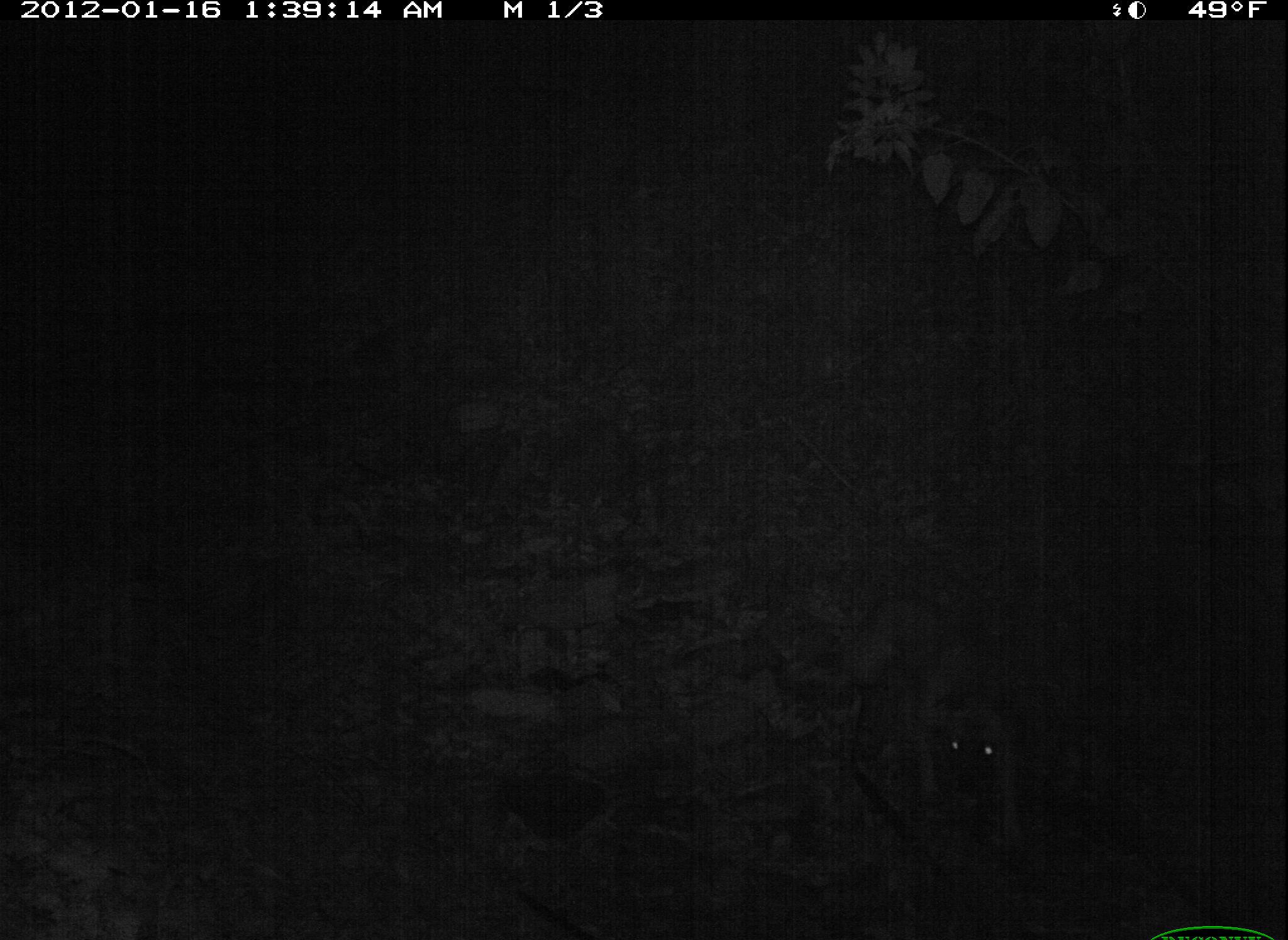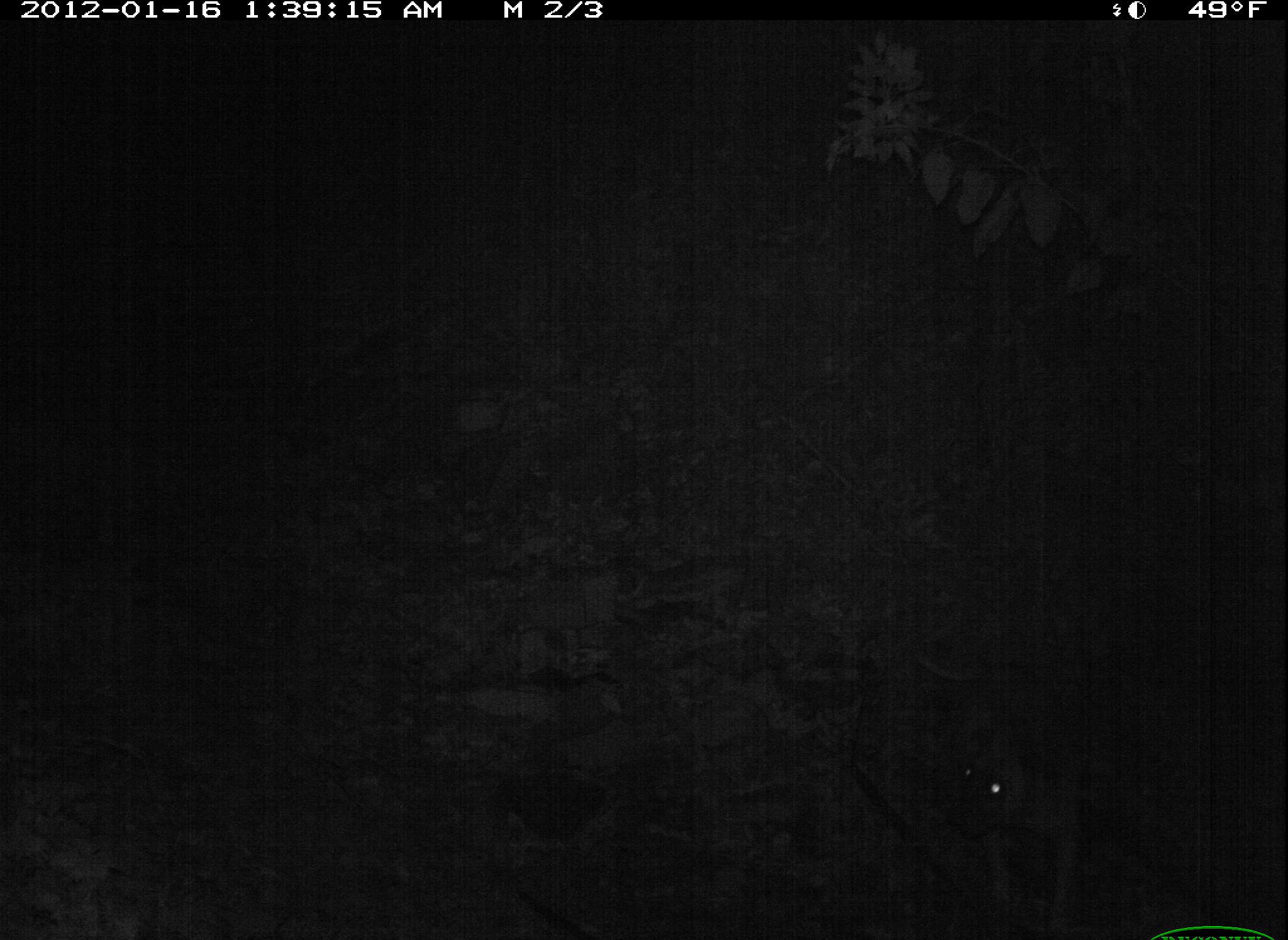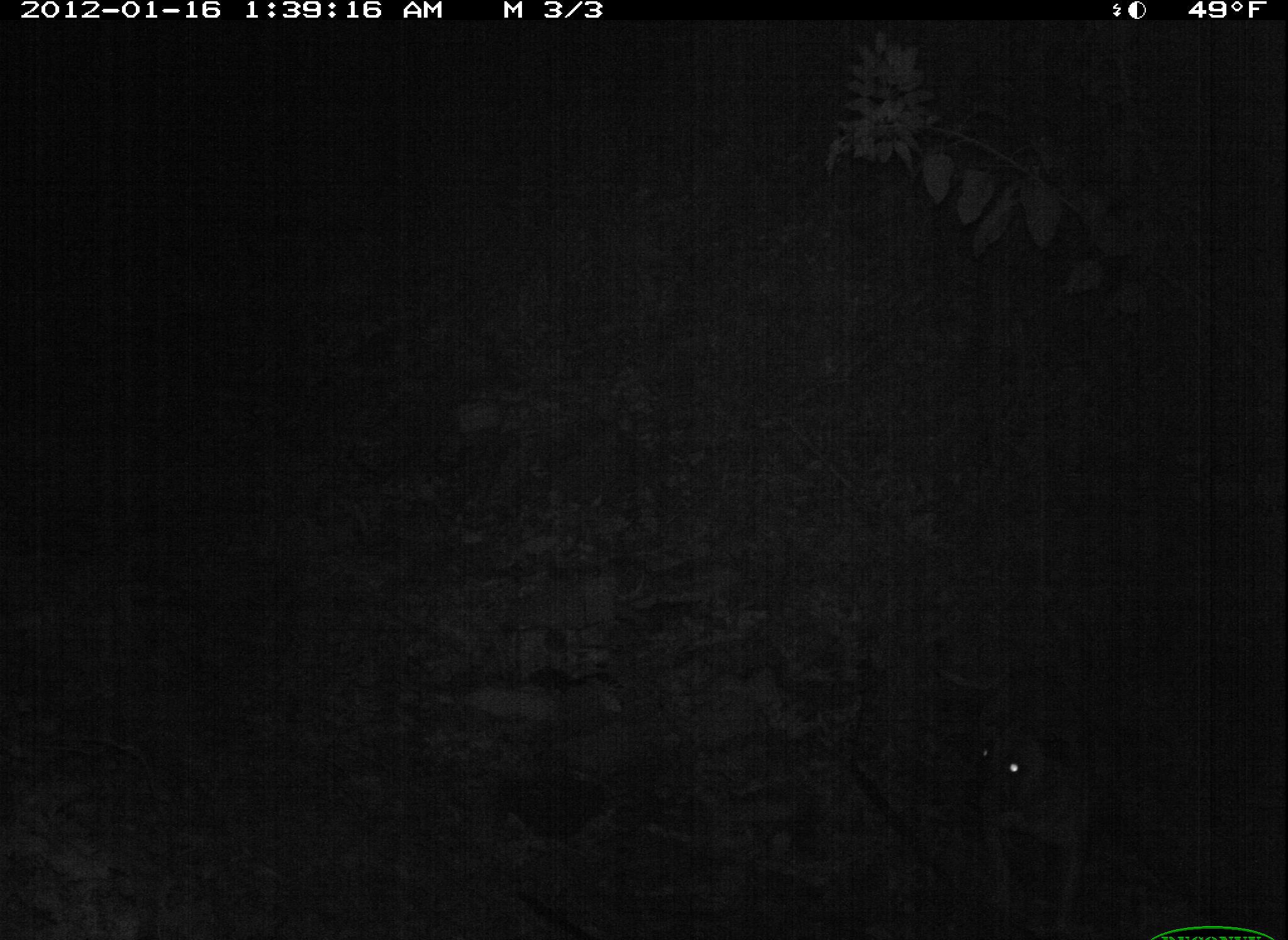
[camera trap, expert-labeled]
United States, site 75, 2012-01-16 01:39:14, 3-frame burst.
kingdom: Animalia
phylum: Chordata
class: Mammalia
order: Carnivora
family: Canidae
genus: Canis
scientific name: Canis familiaris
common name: domestic dog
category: dog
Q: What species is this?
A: Dog (domestic dog) (Canis familiaris).